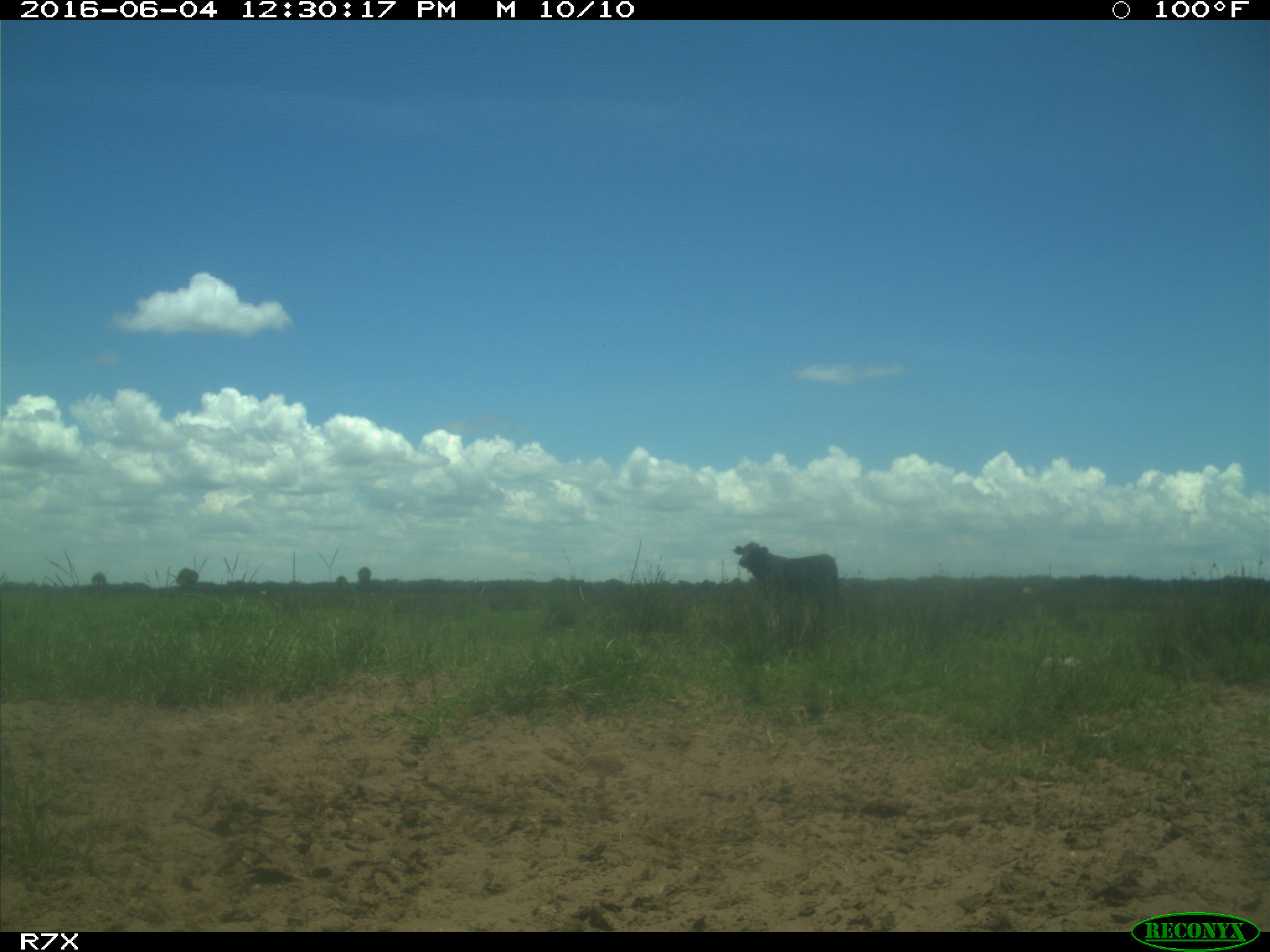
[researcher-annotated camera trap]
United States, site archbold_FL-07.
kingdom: Animalia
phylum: Chordata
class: Mammalia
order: Artiodactyla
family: Bovidae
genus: Bos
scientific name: Bos taurus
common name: domestic cow